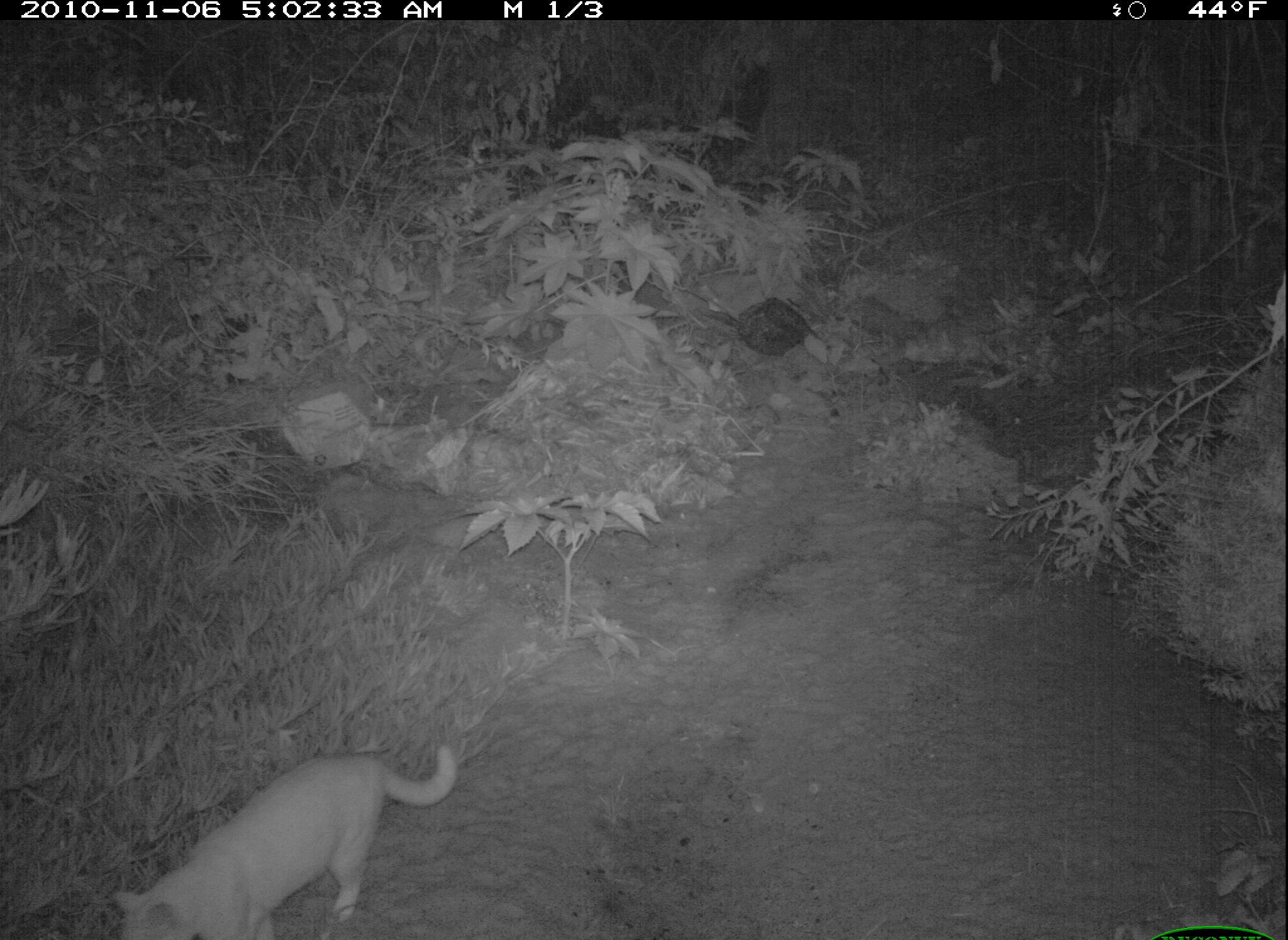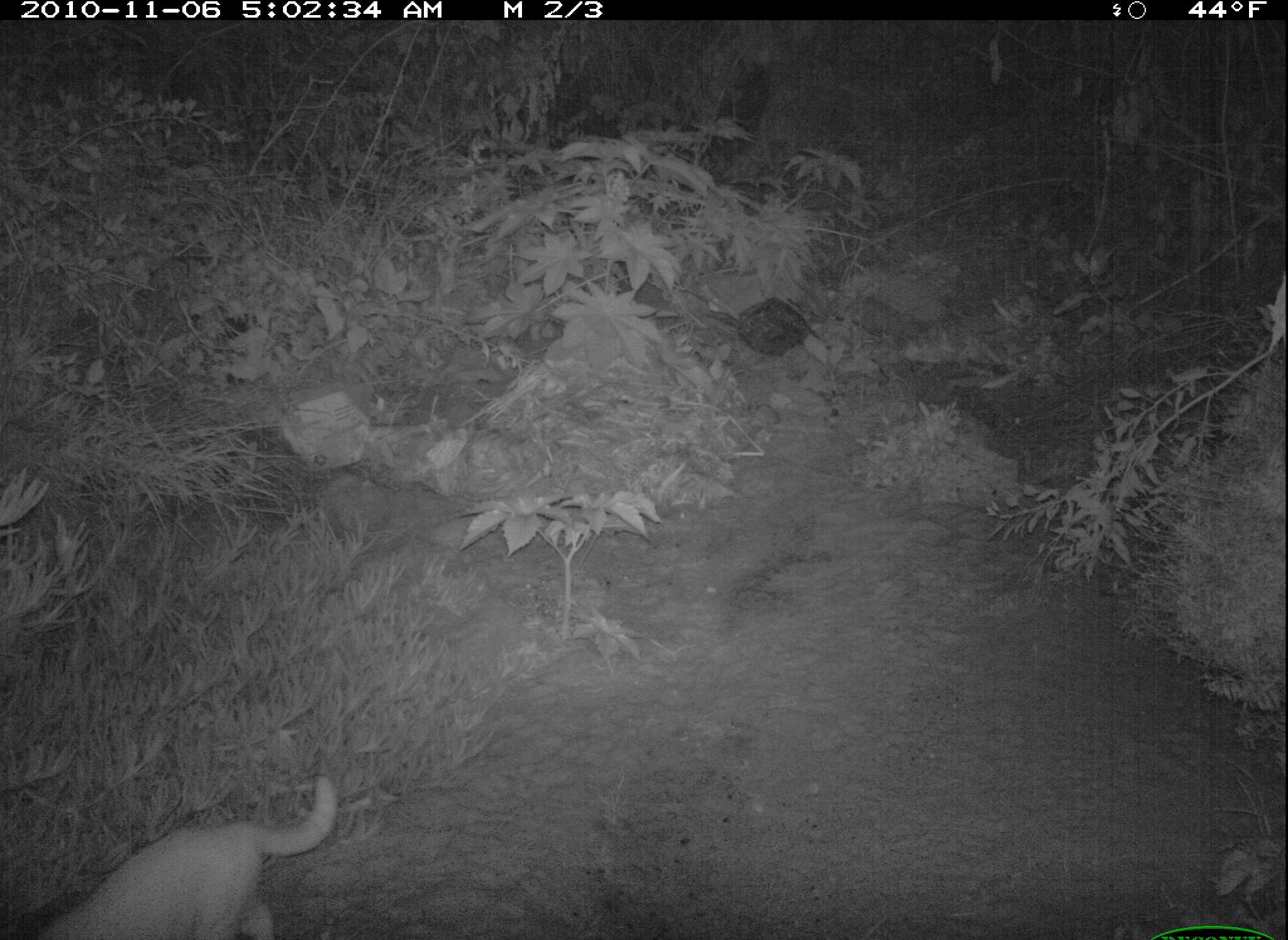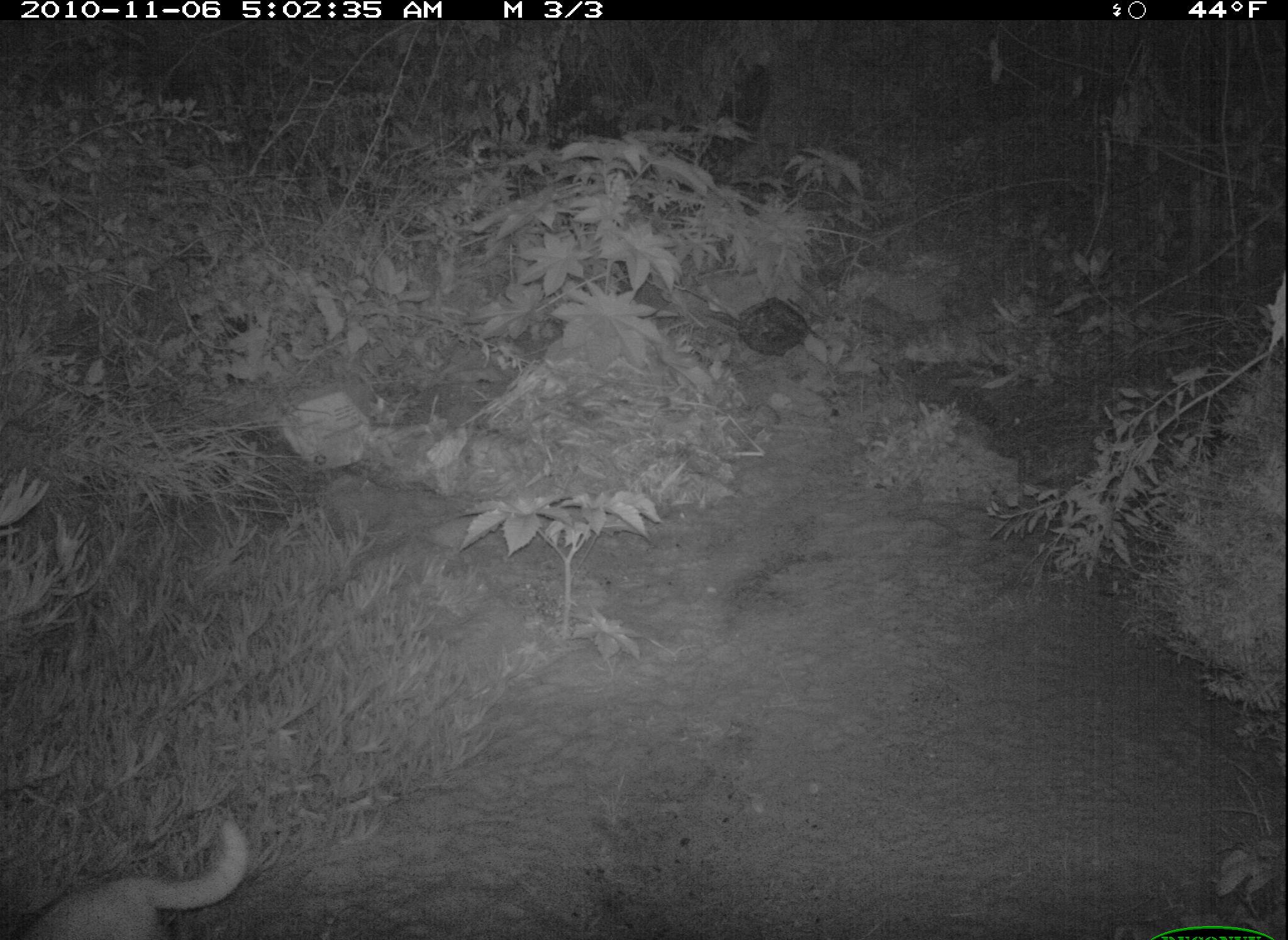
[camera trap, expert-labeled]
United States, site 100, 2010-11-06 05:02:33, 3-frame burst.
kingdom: Animalia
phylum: Chordata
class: Mammalia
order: Carnivora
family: Felidae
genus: Felis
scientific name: Felis catus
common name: cat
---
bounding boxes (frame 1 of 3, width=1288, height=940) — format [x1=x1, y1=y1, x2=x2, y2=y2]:
cat: [x1=109, y1=738, x2=464, y2=940]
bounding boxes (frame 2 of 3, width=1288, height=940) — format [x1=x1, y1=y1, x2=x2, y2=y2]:
cat: [x1=18, y1=776, x2=348, y2=940]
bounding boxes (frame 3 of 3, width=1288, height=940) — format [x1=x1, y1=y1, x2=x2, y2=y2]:
cat: [x1=8, y1=825, x2=256, y2=940]